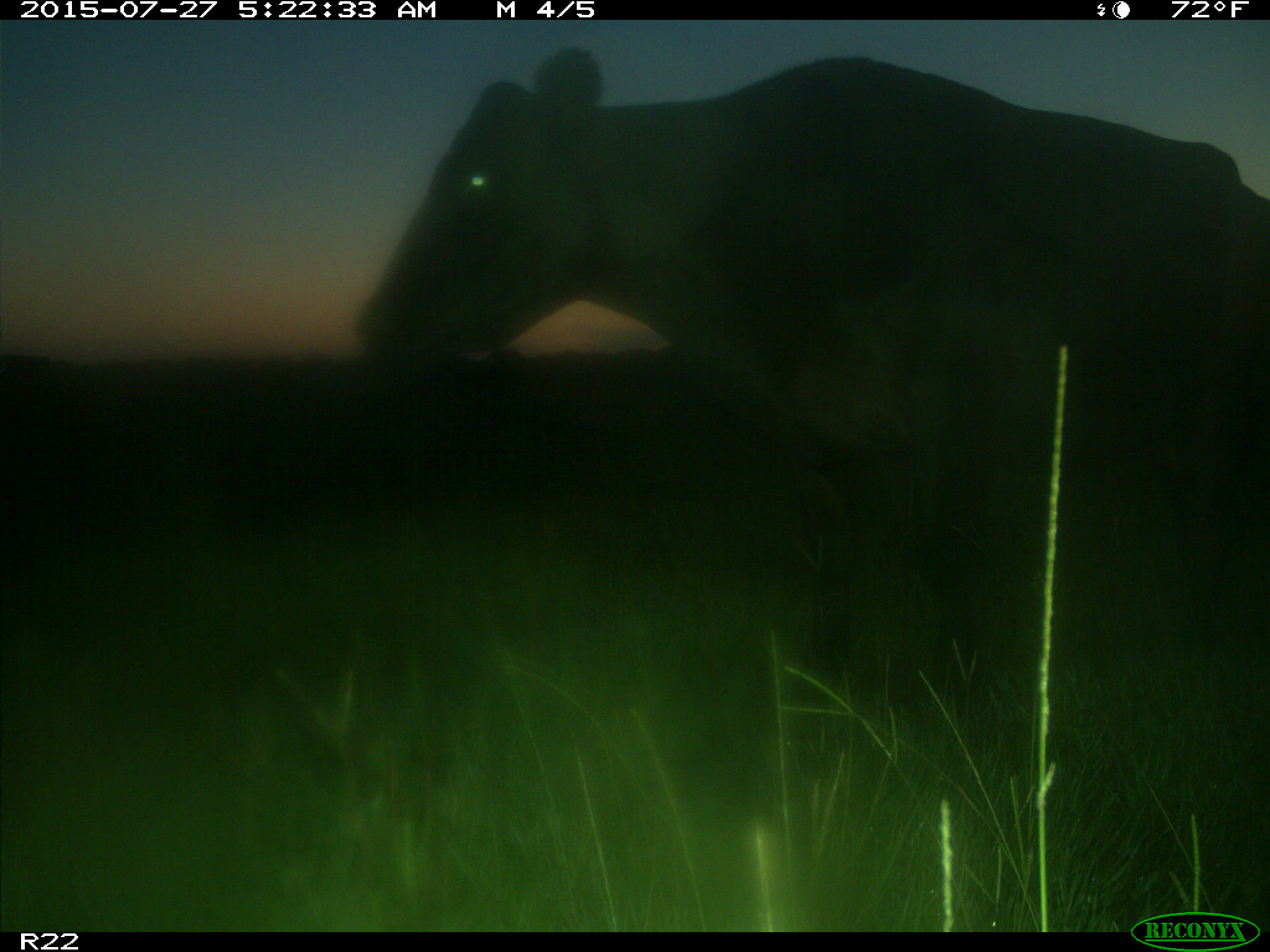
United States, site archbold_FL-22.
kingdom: Animalia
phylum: Chordata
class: Mammalia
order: Artiodactyla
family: Bovidae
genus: Bos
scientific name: Bos taurus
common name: domestic cow